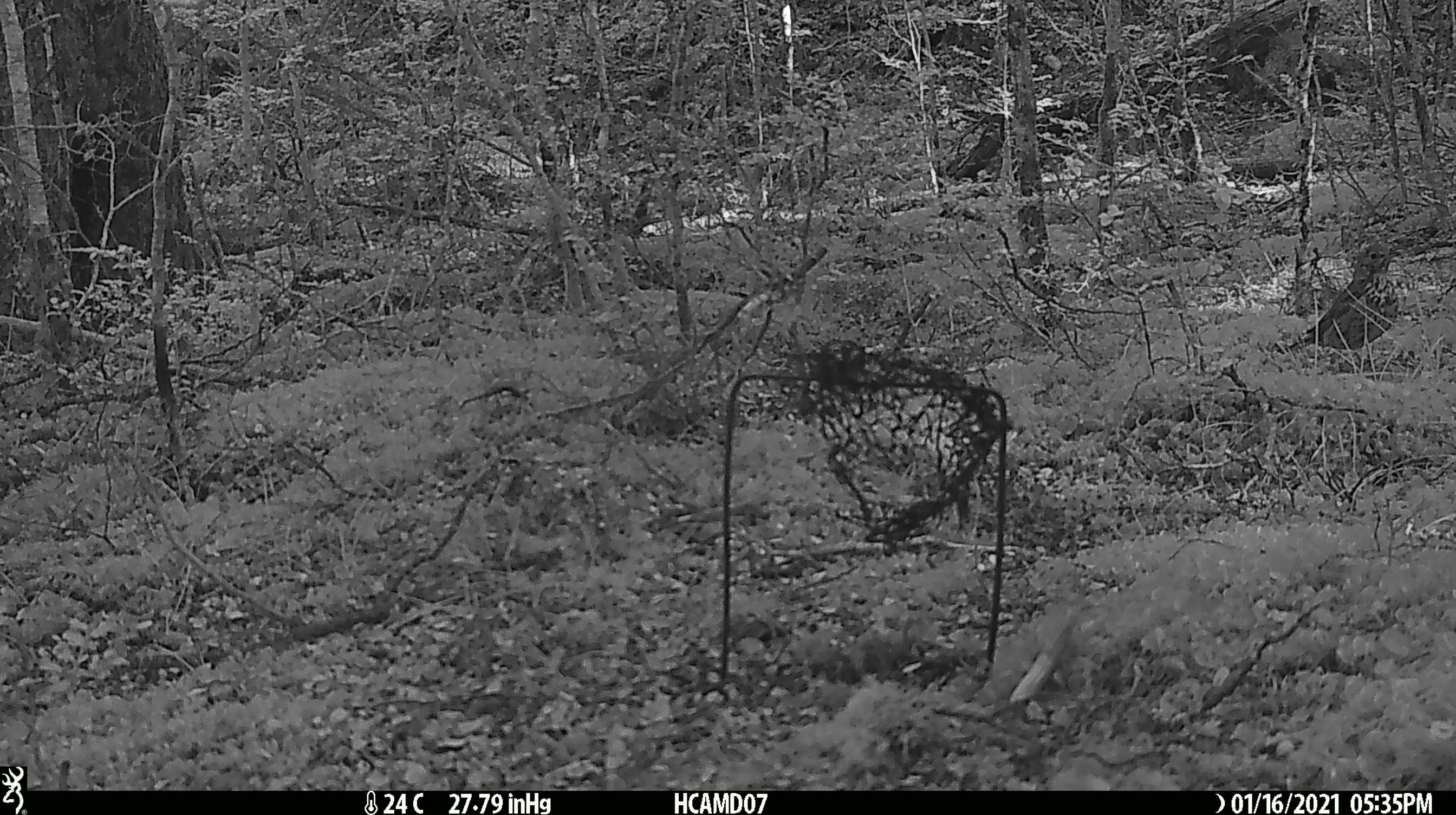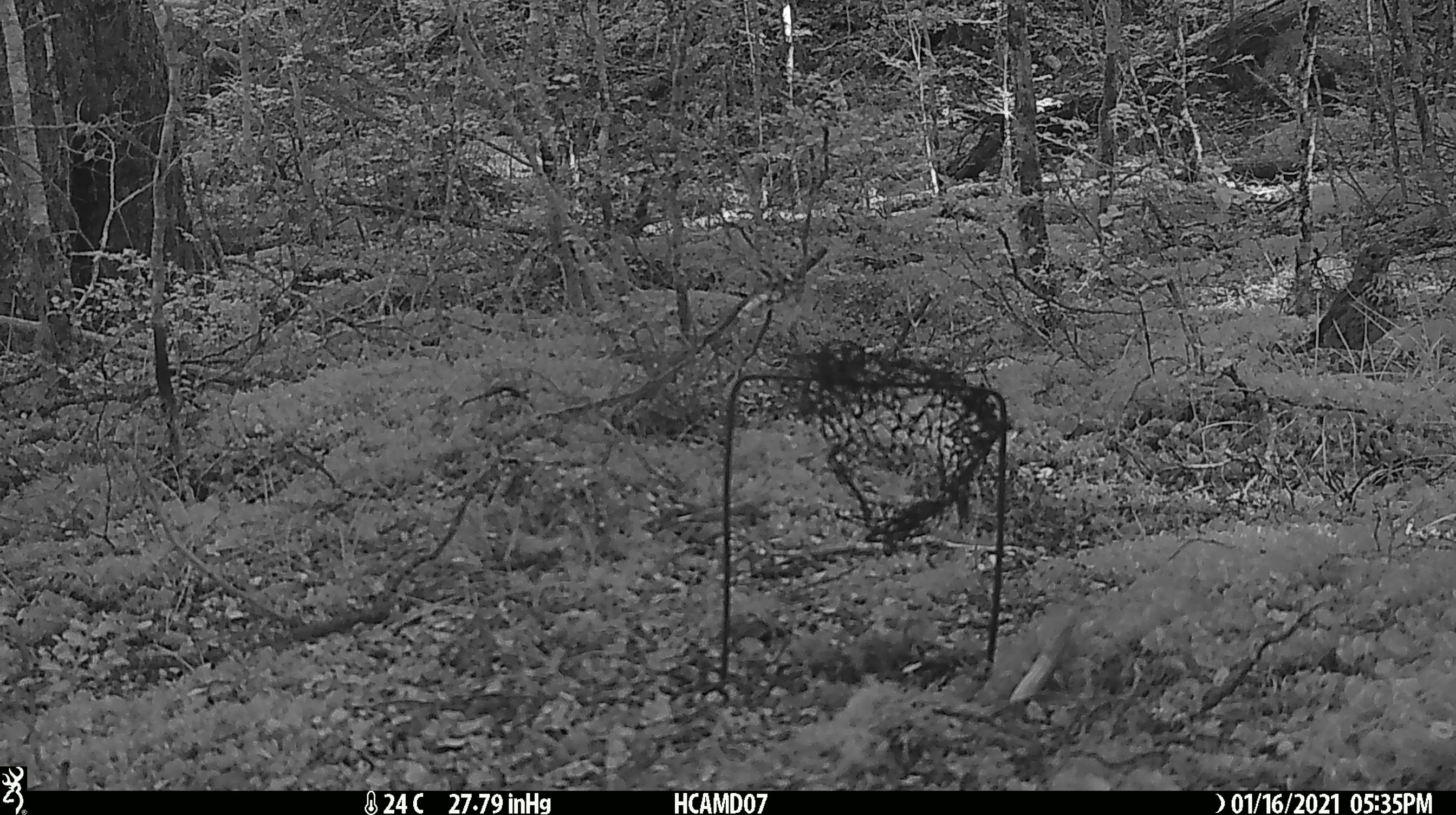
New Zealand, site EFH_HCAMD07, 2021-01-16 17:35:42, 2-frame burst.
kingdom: Animalia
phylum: Chordata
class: Aves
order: Passeriformes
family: Turdidae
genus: Turdus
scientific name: Turdus philomelos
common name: song thrush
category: thrush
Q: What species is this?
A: Thrush (song thrush) (Turdus philomelos).